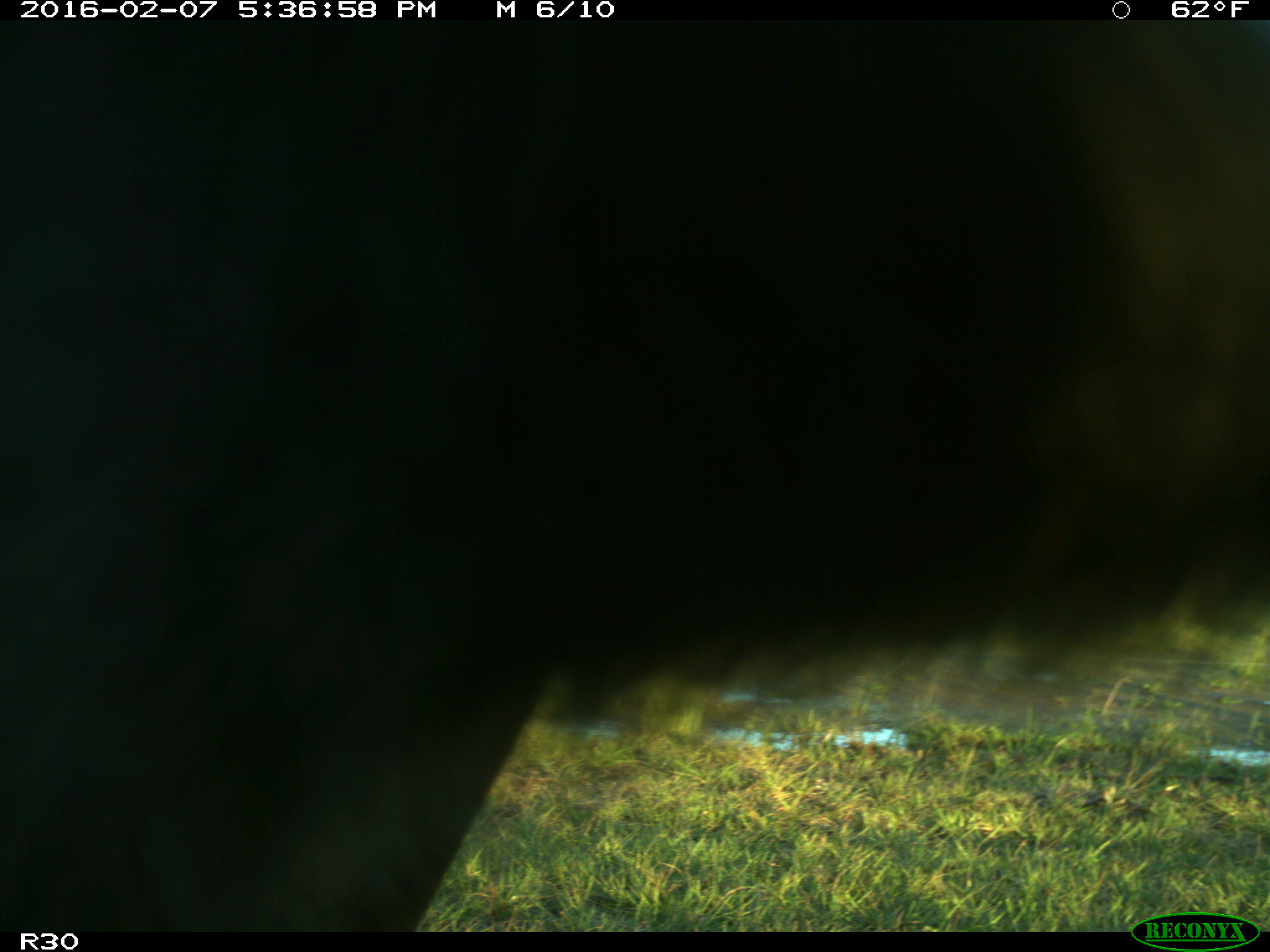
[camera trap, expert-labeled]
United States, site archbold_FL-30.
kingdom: Animalia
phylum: Chordata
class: Mammalia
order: Artiodactyla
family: Bovidae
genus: Bos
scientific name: Bos taurus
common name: domestic cow